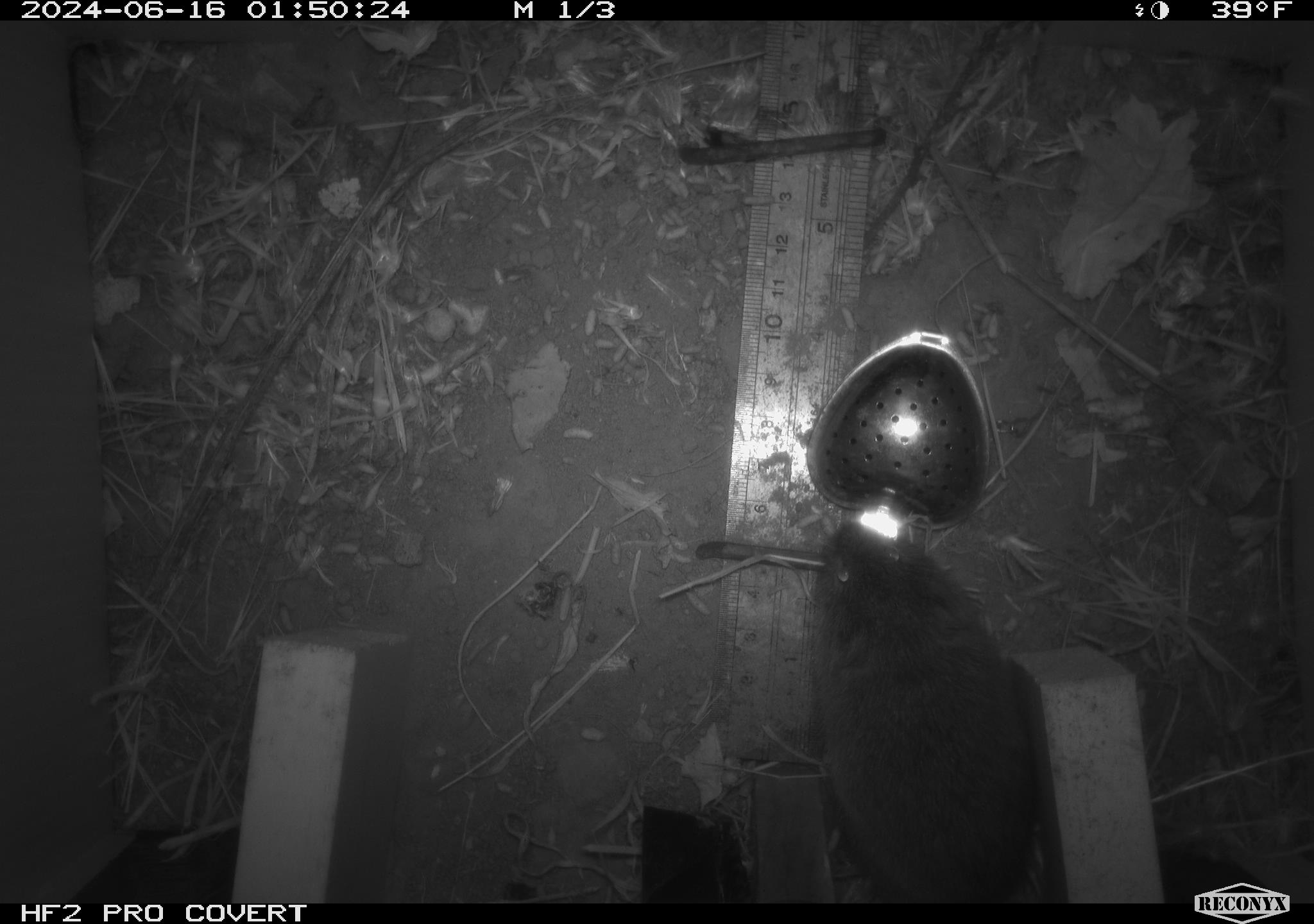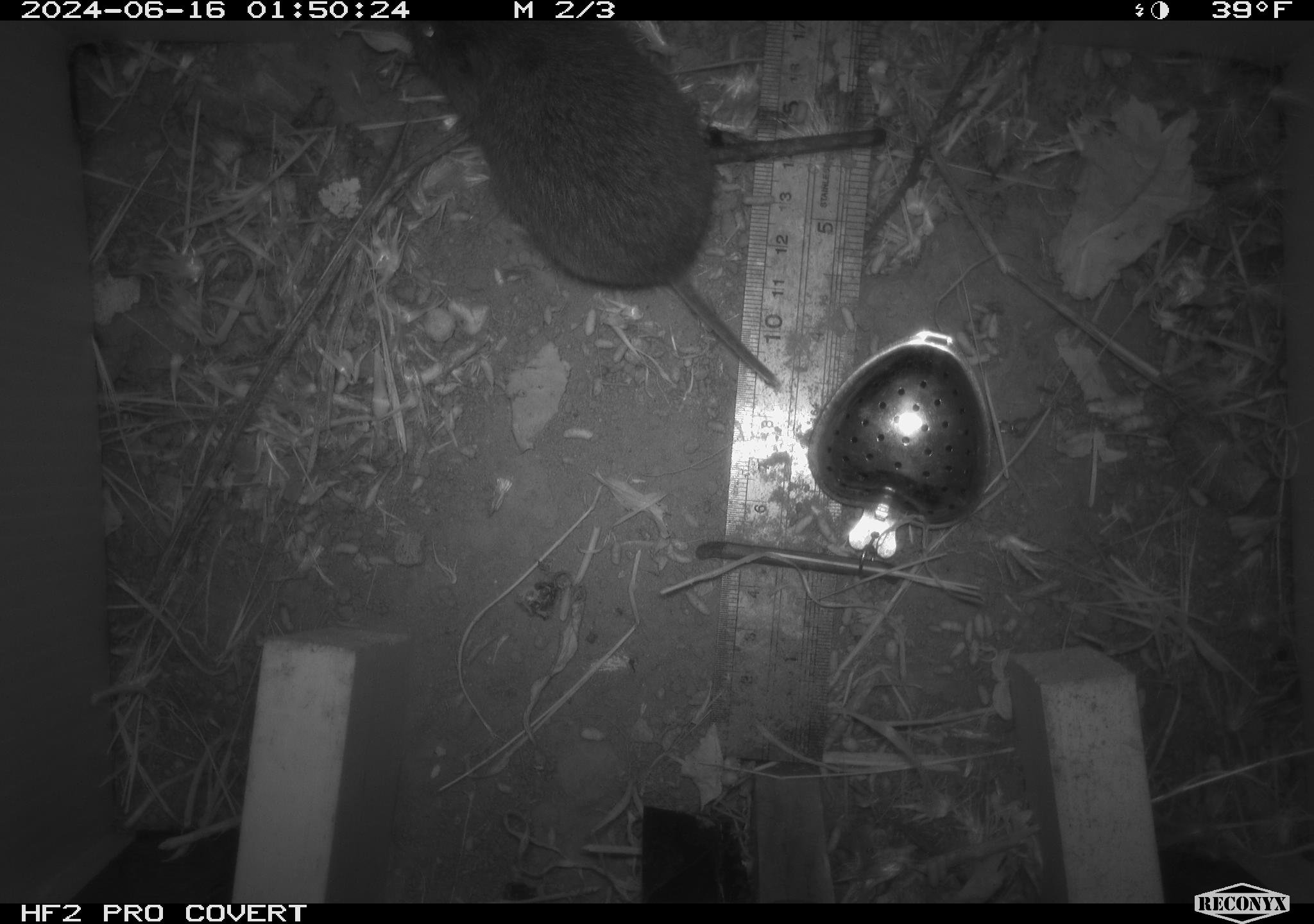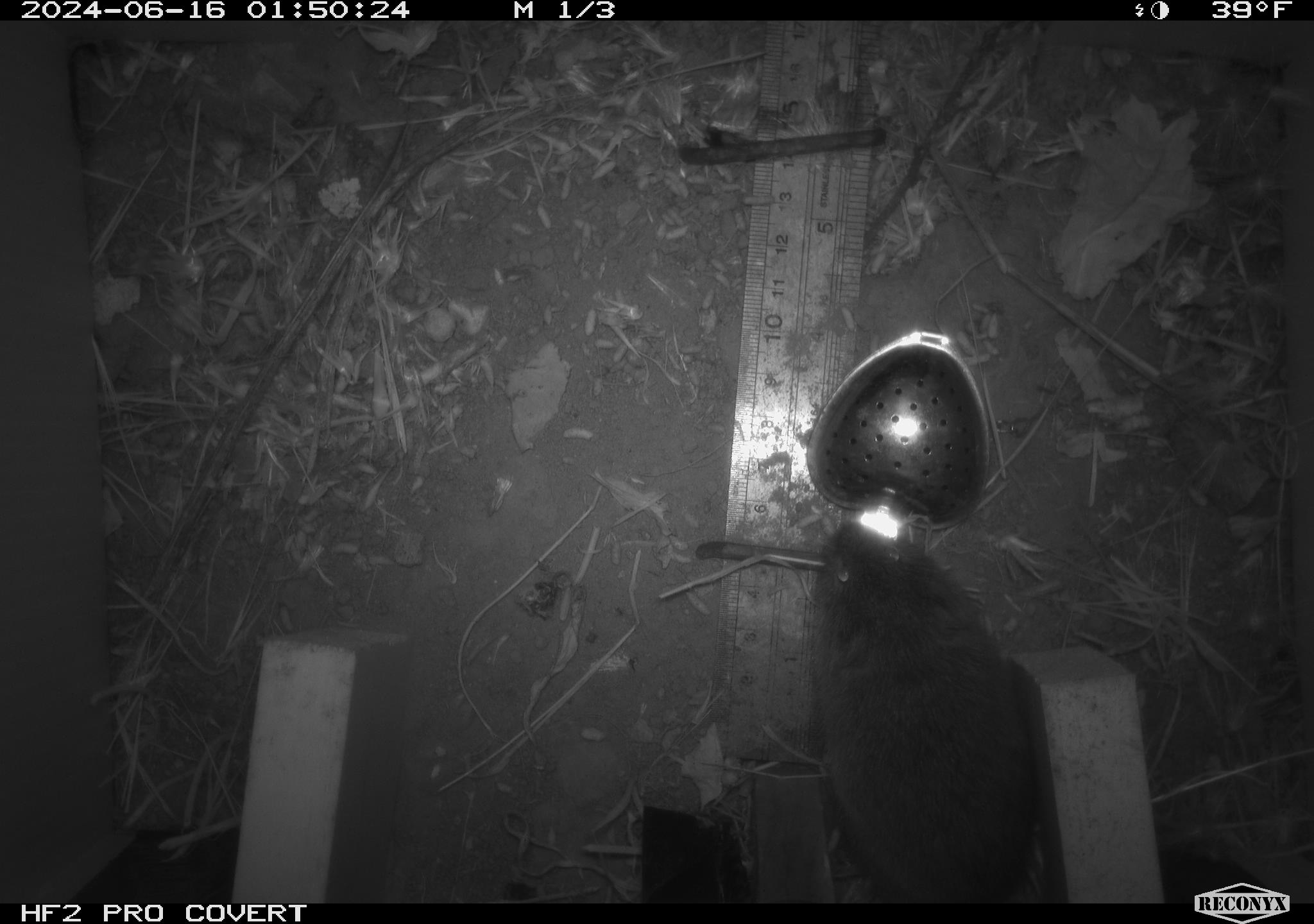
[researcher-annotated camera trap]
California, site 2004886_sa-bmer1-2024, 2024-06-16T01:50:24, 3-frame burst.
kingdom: Animalia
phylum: Chordata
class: Mammalia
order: Rodentia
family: Cricetidae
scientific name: Cricetidae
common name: hamsters, voles, lemmings, and allies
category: cricetidae family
Cricetidae family (hamsters, voles, lemmings, and allies) (Cricetidae).